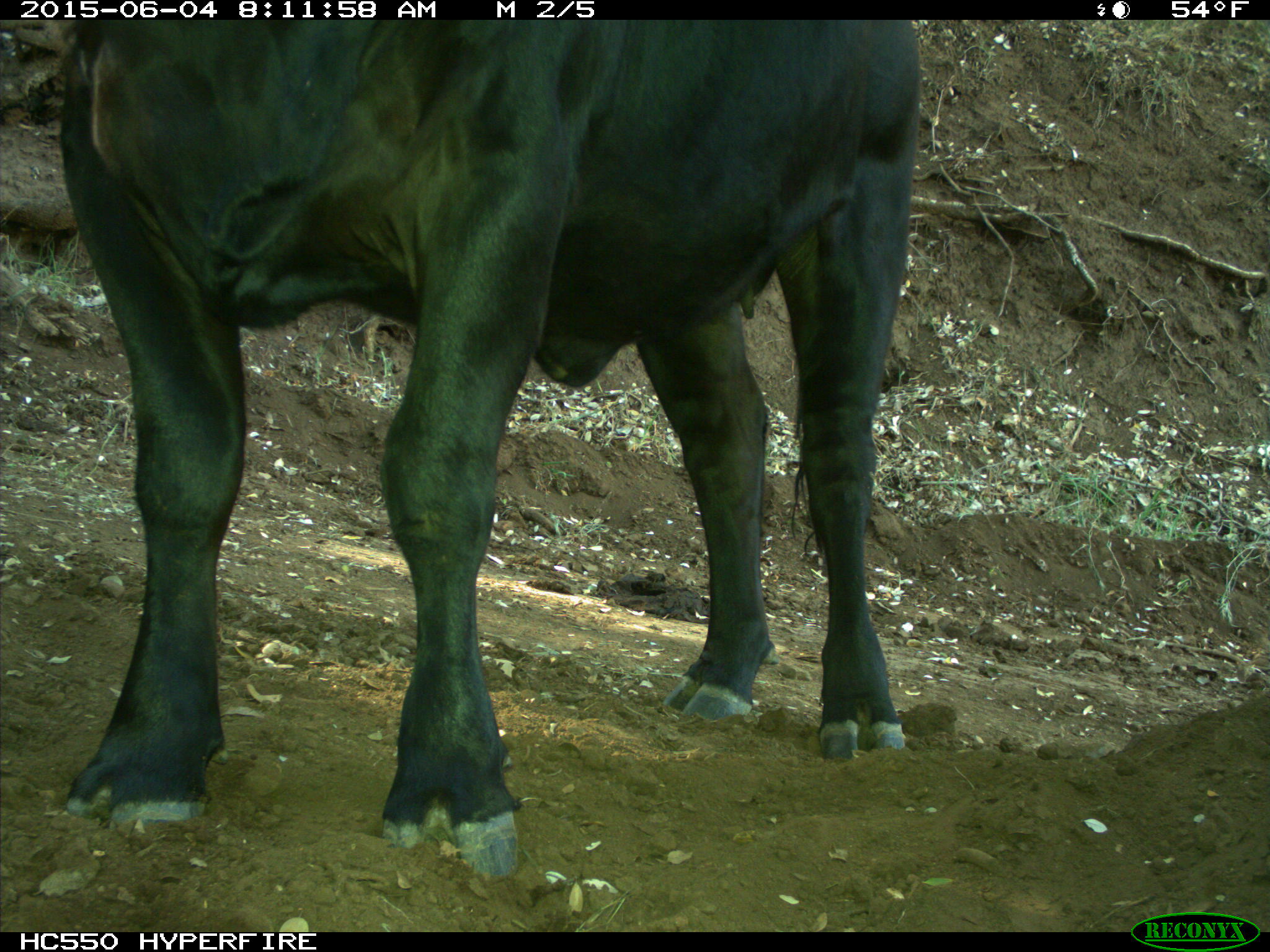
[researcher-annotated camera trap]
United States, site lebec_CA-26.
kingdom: Animalia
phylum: Chordata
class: Mammalia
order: Artiodactyla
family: Bovidae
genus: Bos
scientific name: Bos taurus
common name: domestic cow